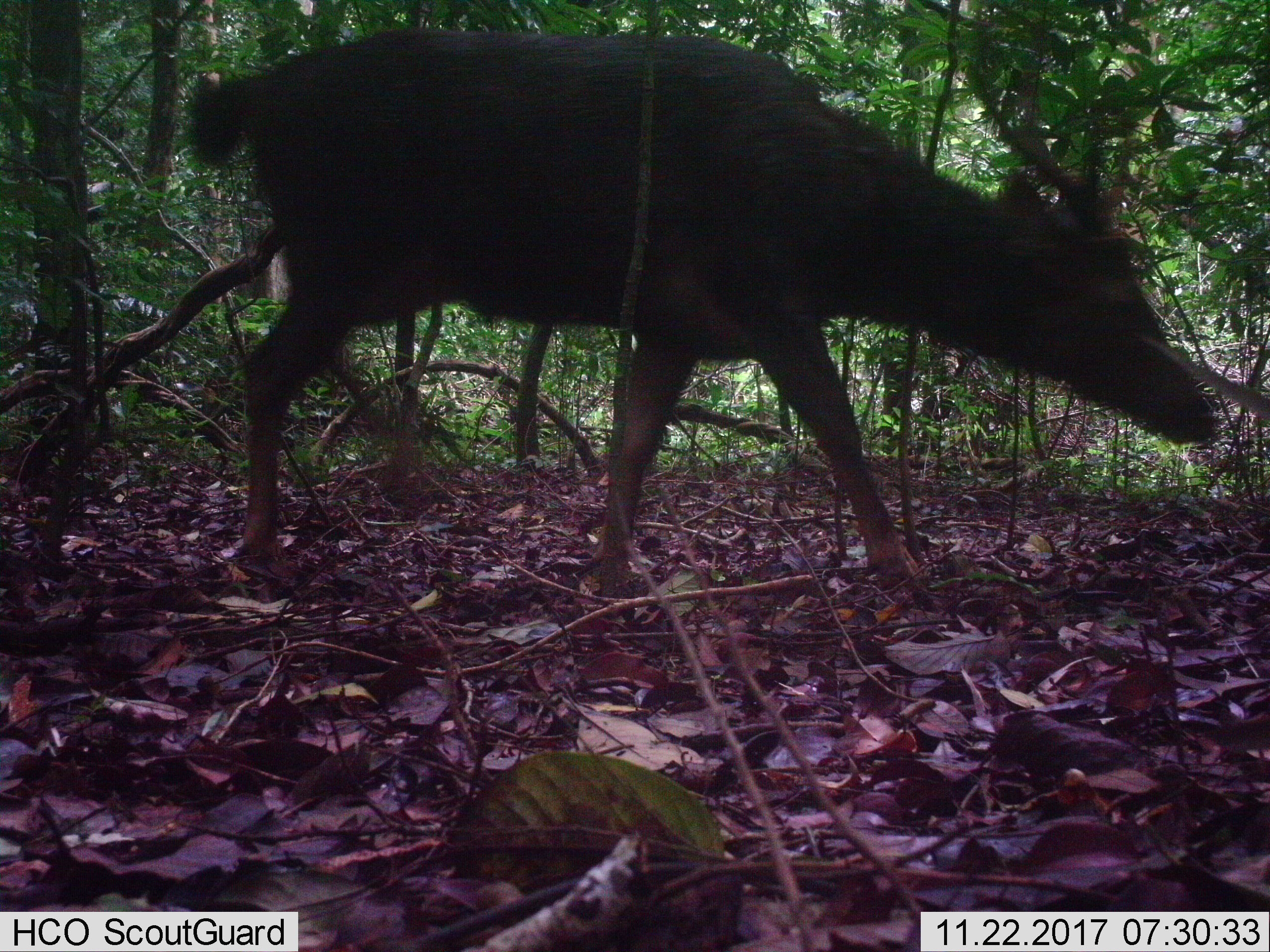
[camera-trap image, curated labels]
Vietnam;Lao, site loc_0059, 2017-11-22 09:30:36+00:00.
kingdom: Animalia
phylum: Chordata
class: Mammalia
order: Artiodactyla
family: Cervidae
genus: Rusa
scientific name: Rusa unicolor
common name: sambar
Sambar (Rusa unicolor). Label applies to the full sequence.